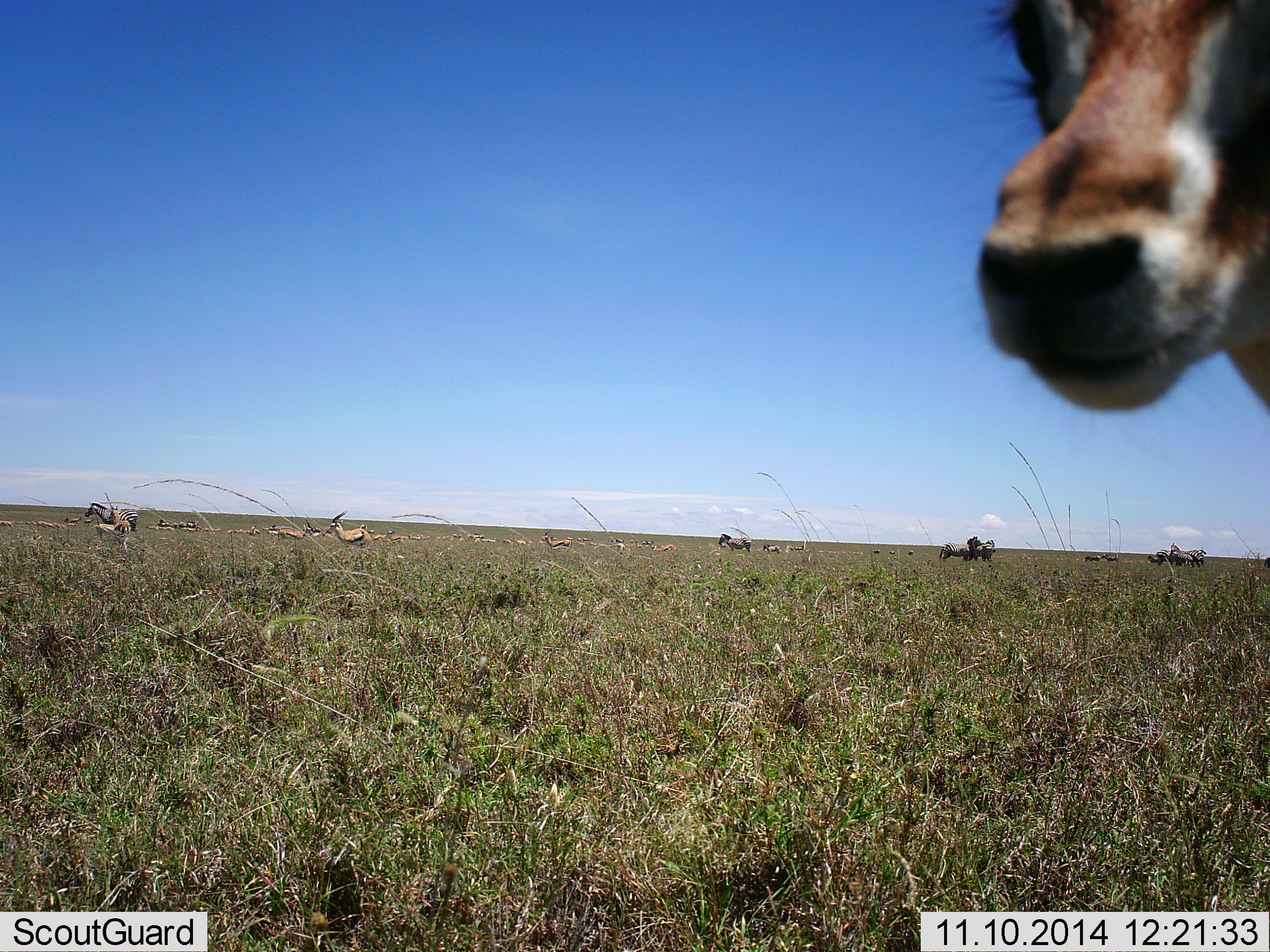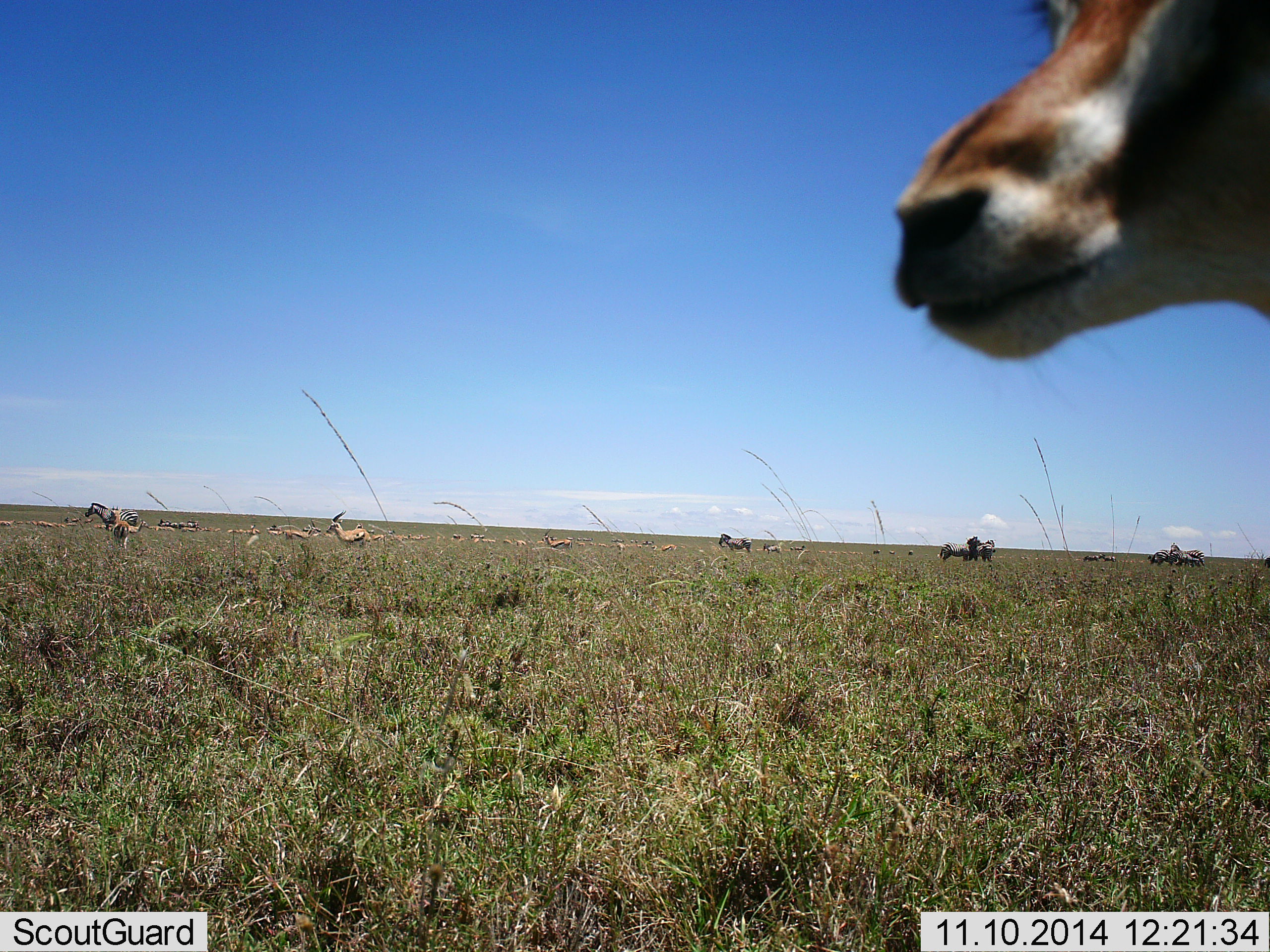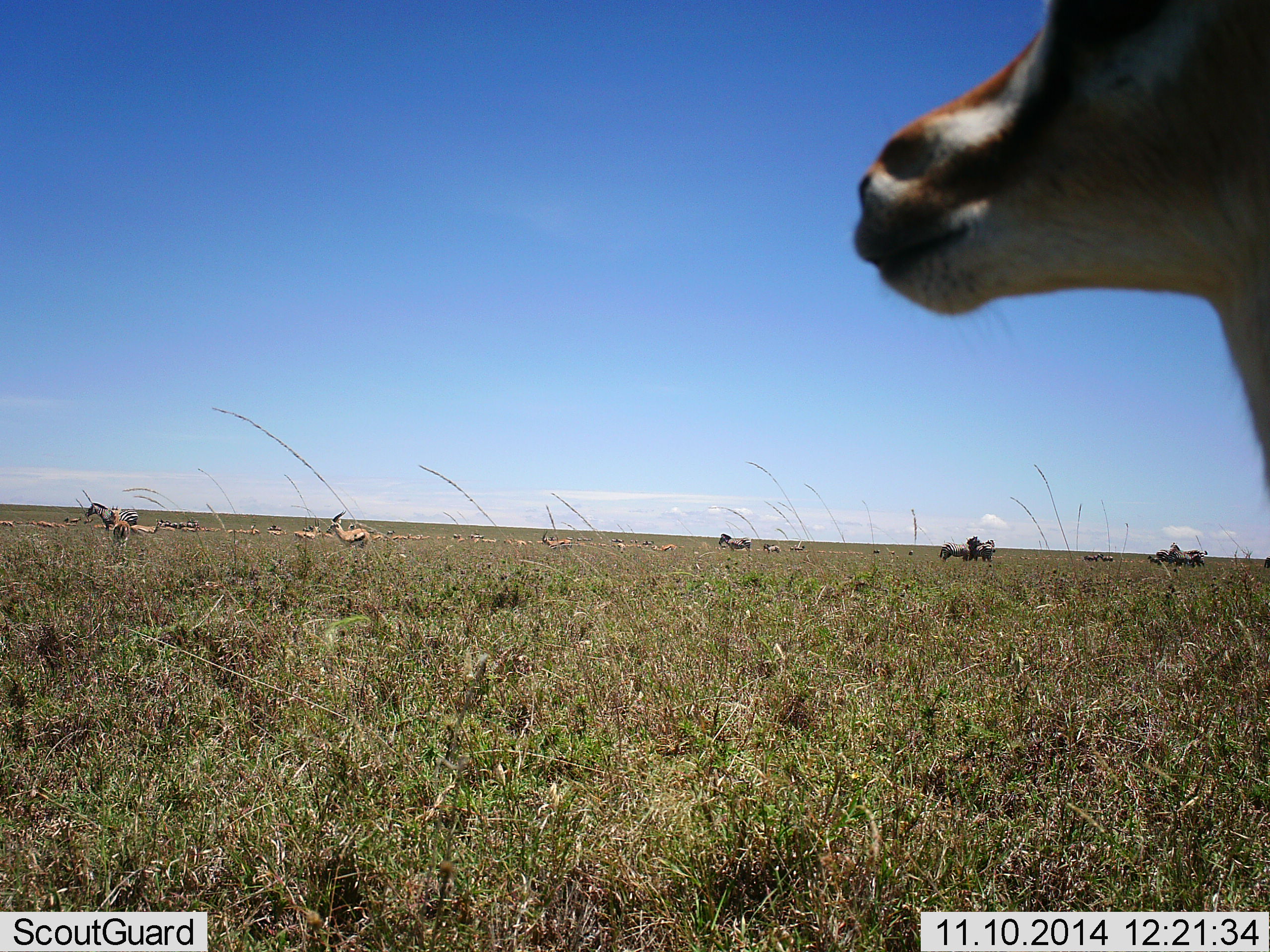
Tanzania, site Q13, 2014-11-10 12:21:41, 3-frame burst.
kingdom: Animalia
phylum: Chordata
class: Mammalia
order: Artiodactyla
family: Bovidae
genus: Eudorcas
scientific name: Eudorcas thomsonii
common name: thomson's gazelle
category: gazellethomsons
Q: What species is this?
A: Gazellethomsons (thomson's gazelle) (Eudorcas thomsonii).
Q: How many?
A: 11-50.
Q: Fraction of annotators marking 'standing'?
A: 80%.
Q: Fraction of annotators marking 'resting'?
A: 7%.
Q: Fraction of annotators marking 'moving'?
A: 40%.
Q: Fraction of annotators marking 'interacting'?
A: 0%.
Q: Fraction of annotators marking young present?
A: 0%.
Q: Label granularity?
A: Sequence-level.